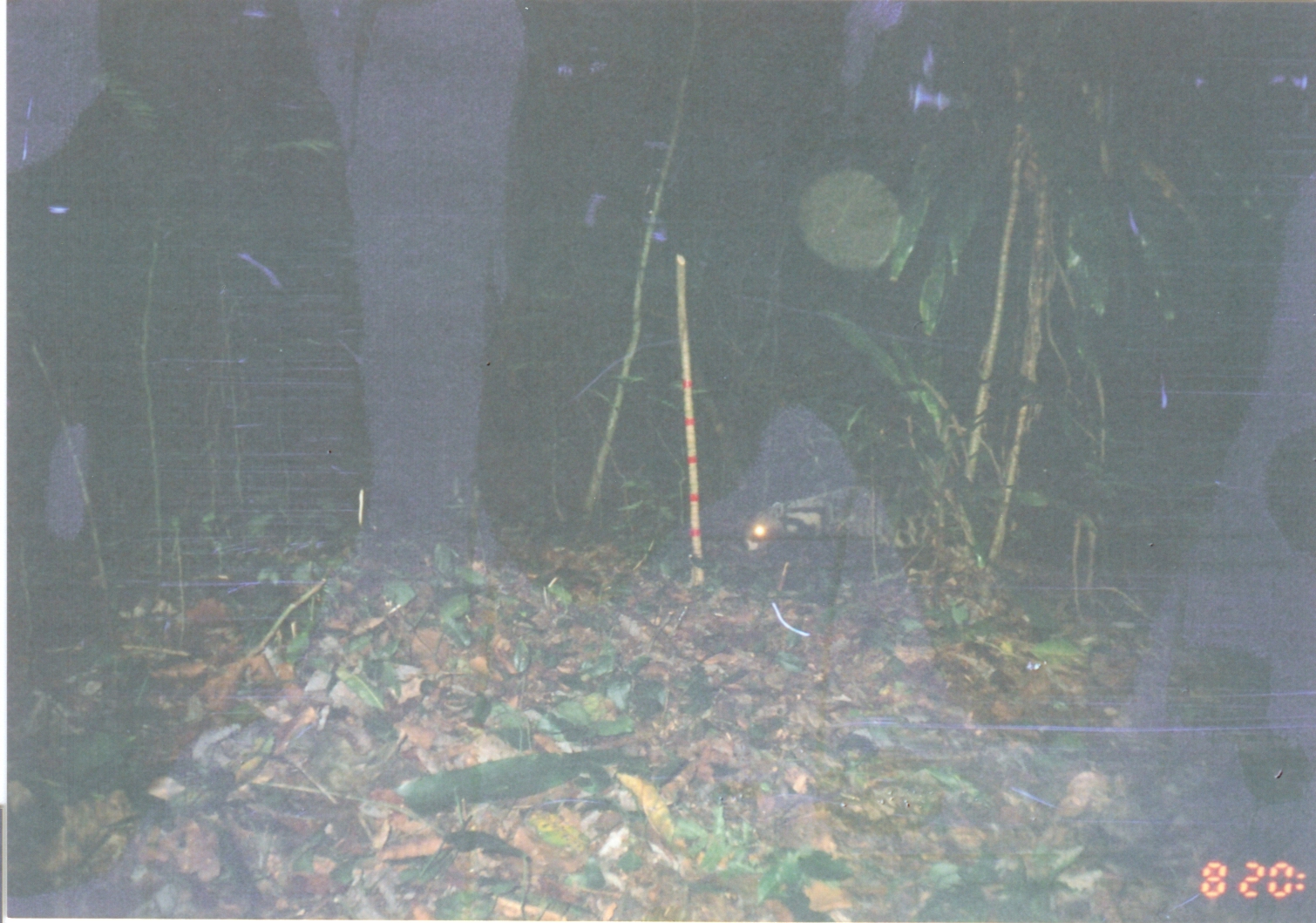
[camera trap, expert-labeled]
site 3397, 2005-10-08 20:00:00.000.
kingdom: Animalia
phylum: Chordata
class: Mammalia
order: Carnivora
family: Viverridae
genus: Civettictis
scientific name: Civettictis civetta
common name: african civet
Civettictis civetta (african civet), count 1.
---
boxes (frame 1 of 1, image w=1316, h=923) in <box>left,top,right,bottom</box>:
civettictis civetta: <box>742,487,938,558</box>